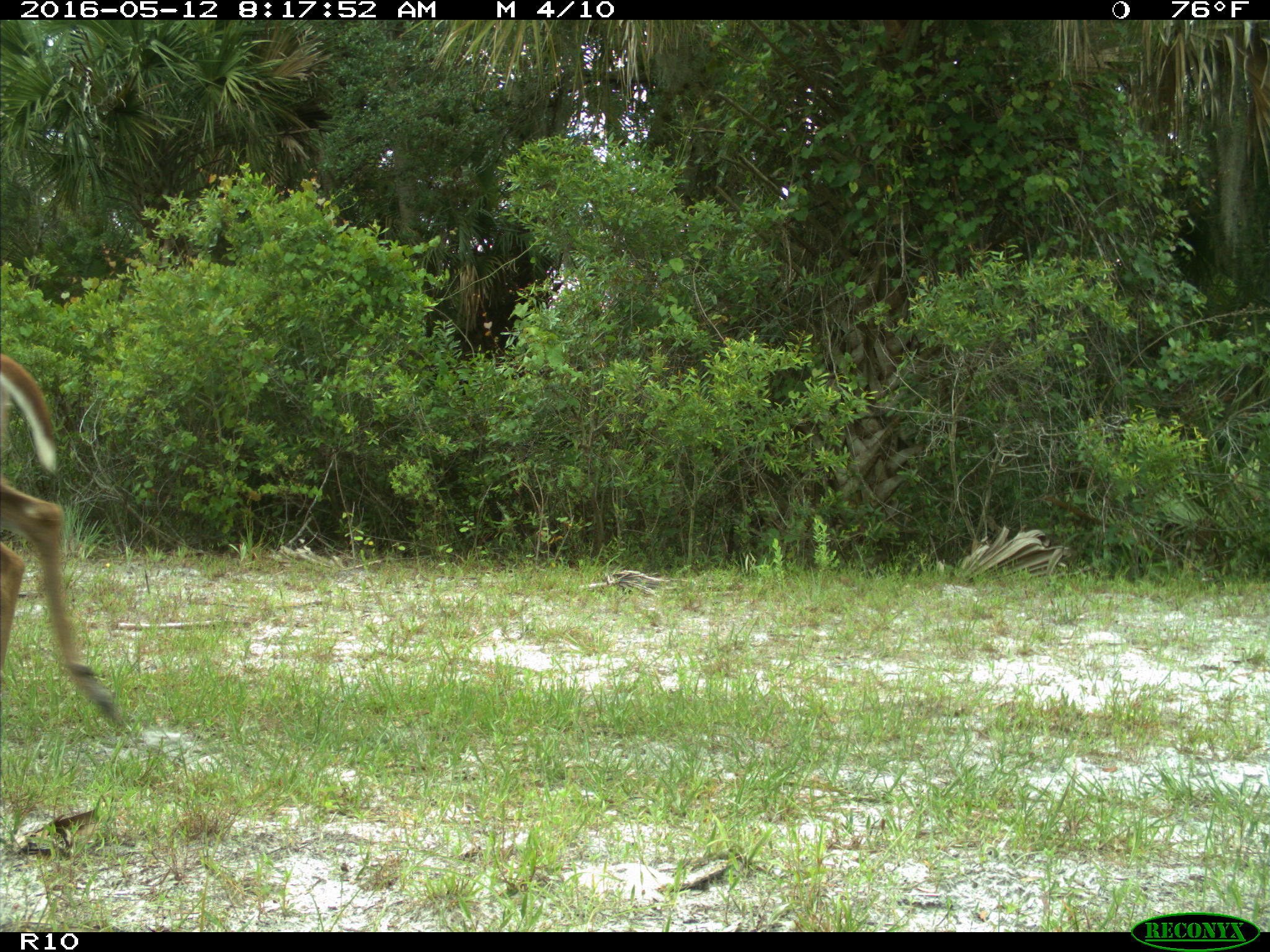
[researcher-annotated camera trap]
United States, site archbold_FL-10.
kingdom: Animalia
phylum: Chordata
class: Mammalia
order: Artiodactyla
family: Cervidae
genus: Odocoileus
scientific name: Odocoileus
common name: deer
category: unidentified deer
Unidentified deer (deer) (Odocoileus).